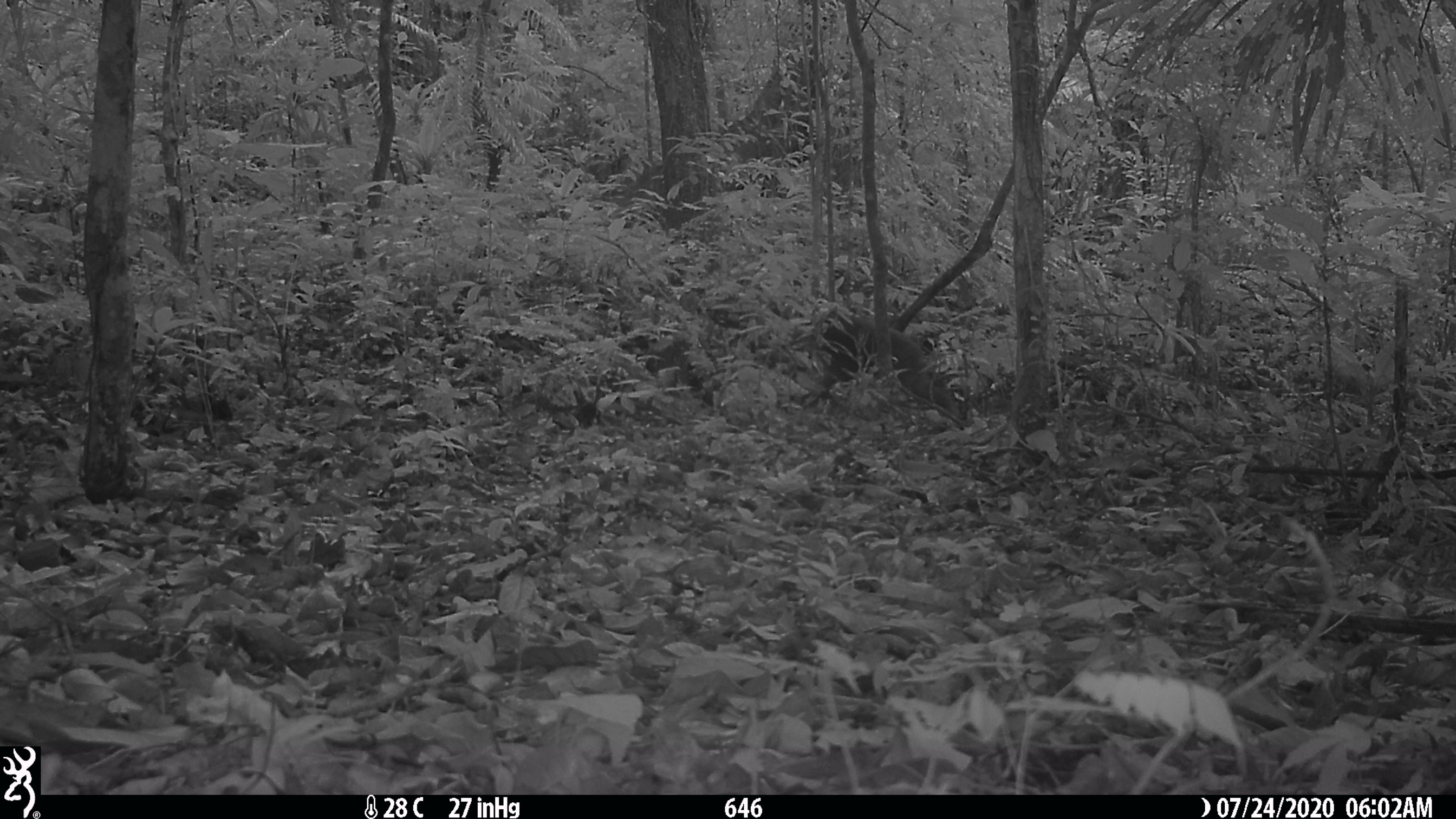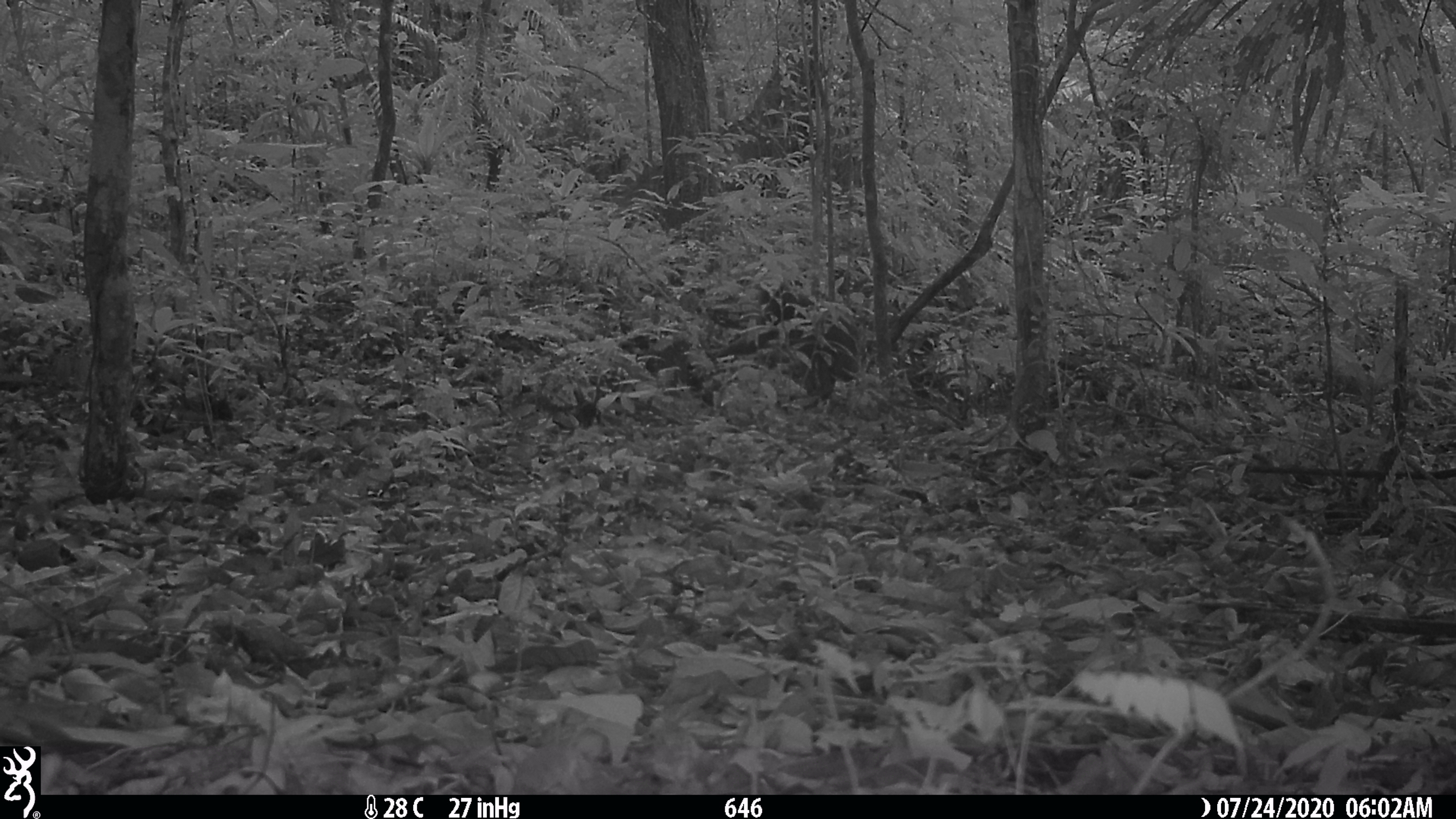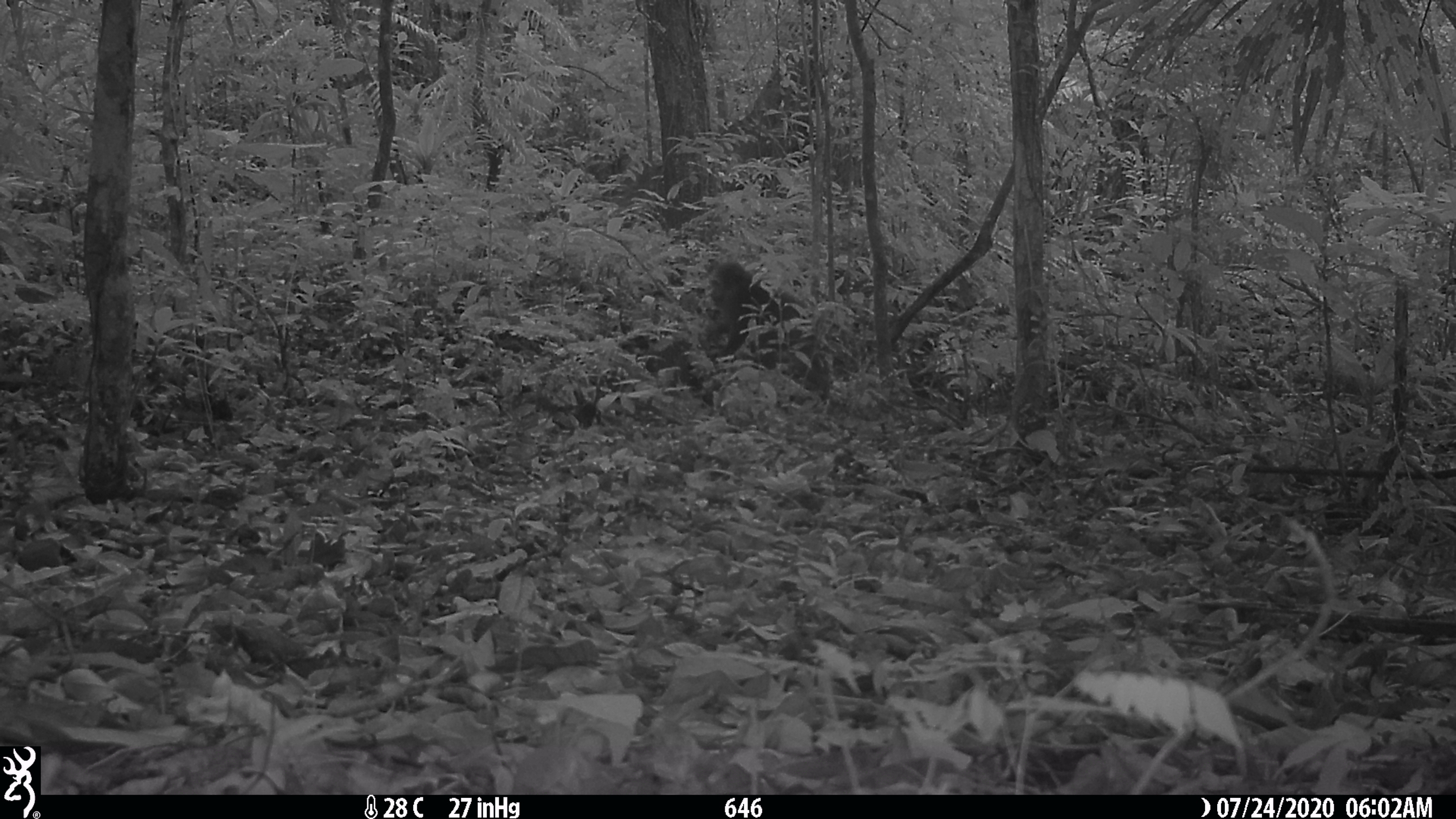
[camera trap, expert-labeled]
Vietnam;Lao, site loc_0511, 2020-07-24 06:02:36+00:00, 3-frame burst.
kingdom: Animalia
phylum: Chordata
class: Mammalia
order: Primates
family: Cercopithecidae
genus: Macaca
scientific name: Macaca arctoides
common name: stump-tailed macaque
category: stump tailed macaque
Stump tailed macaque (stump-tailed macaque) (Macaca arctoides). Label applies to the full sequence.